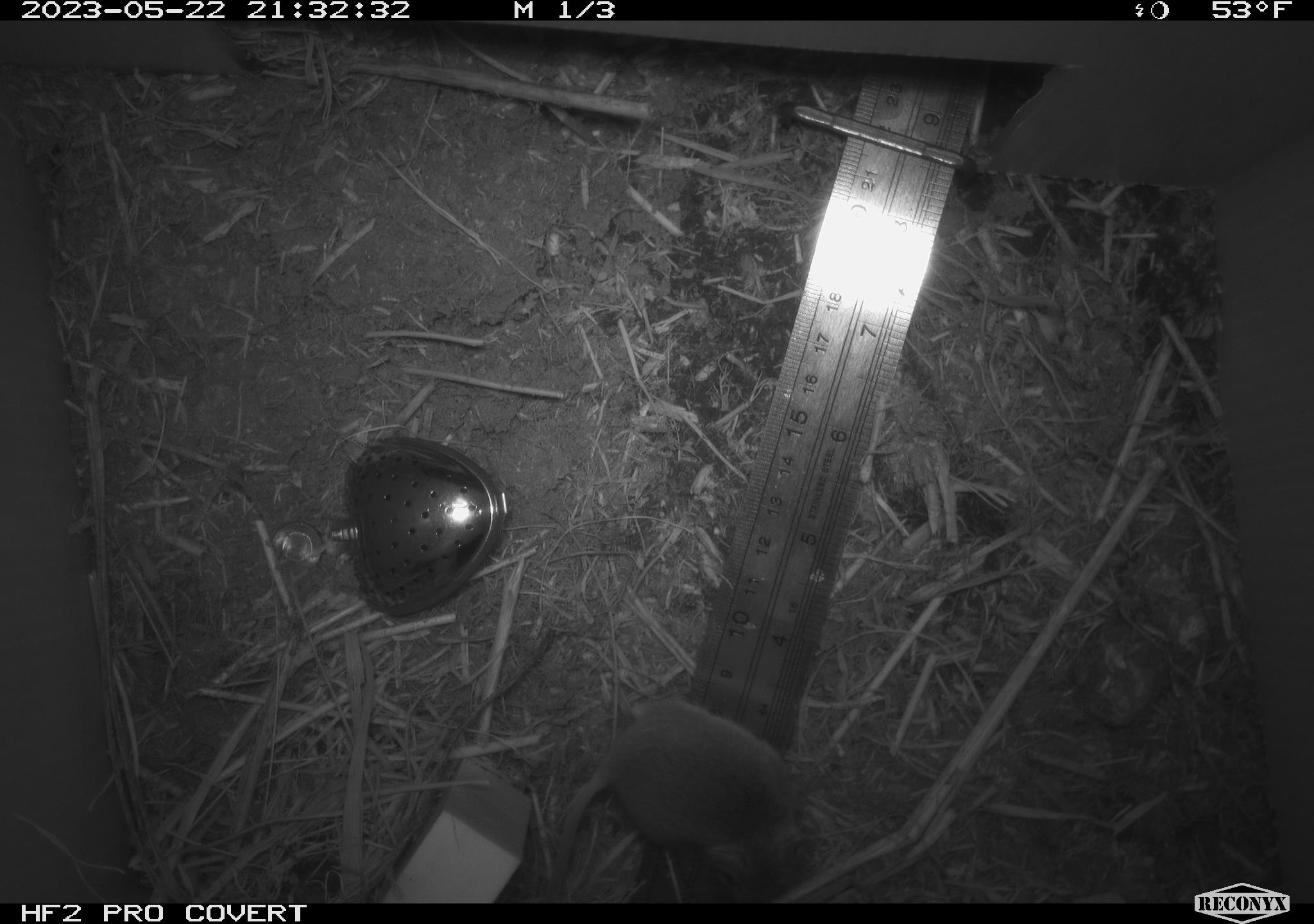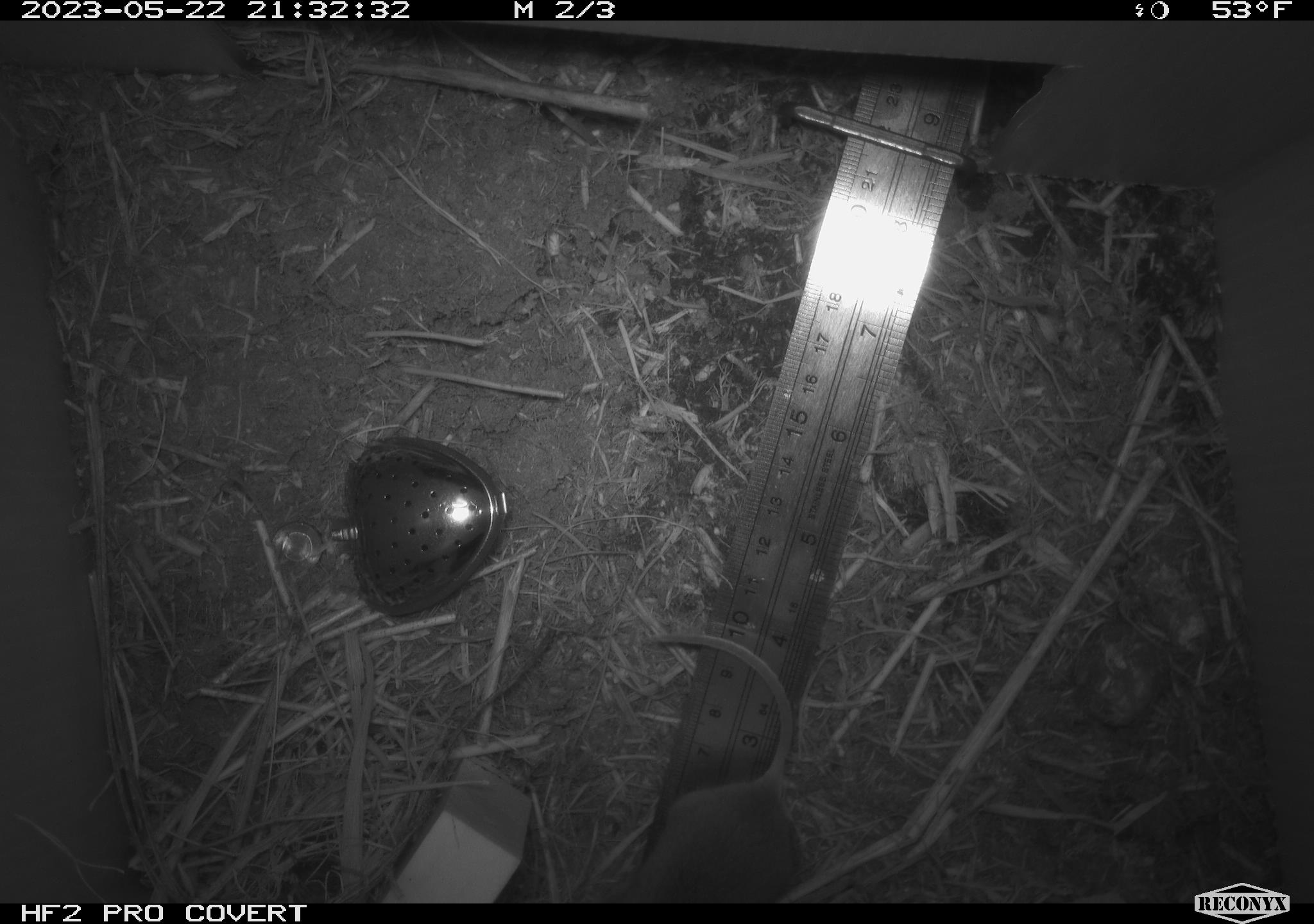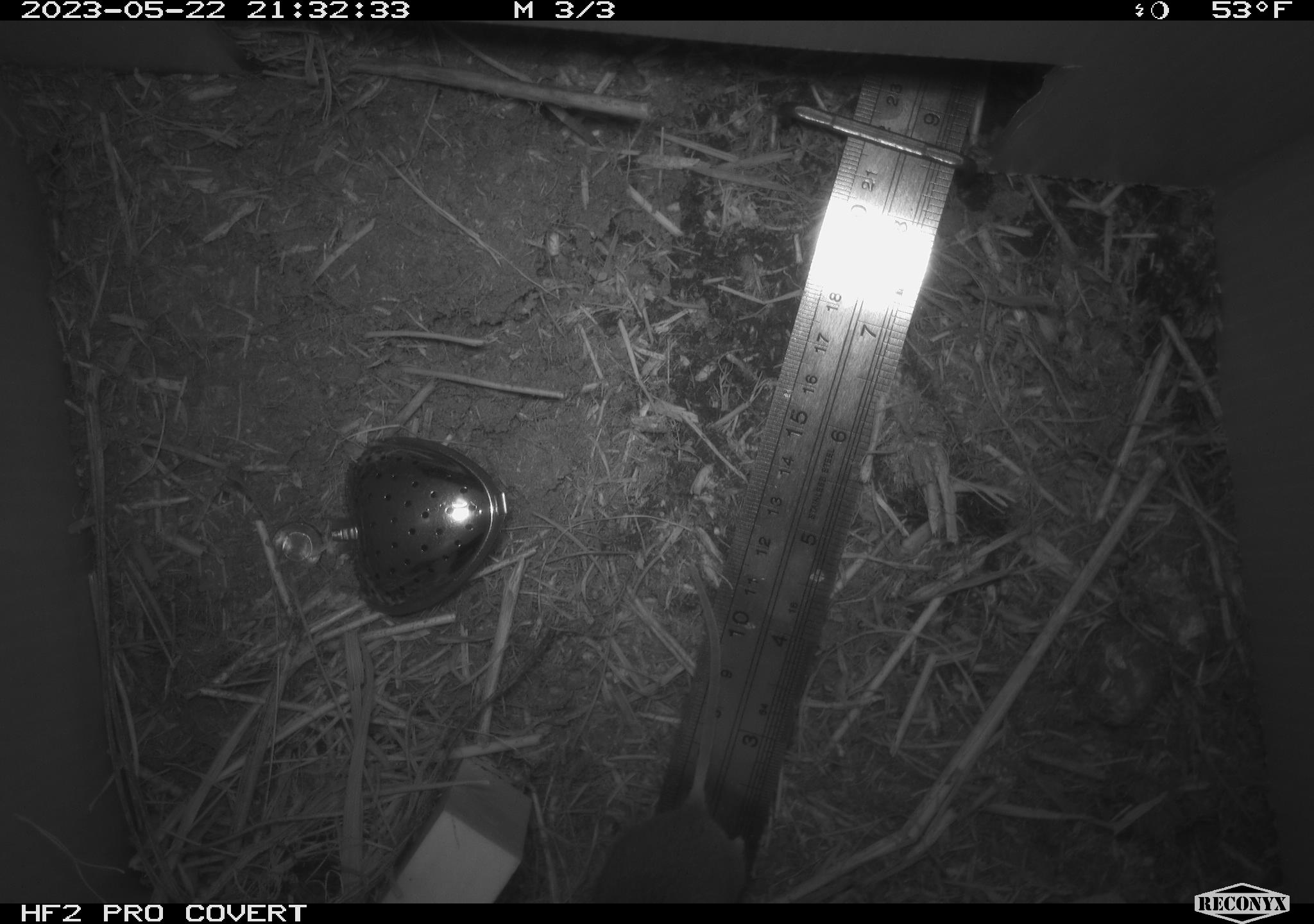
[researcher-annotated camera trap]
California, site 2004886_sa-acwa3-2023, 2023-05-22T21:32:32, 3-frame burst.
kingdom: Animalia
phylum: Chordata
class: Mammalia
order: Rodentia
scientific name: Rodentia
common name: mouse species